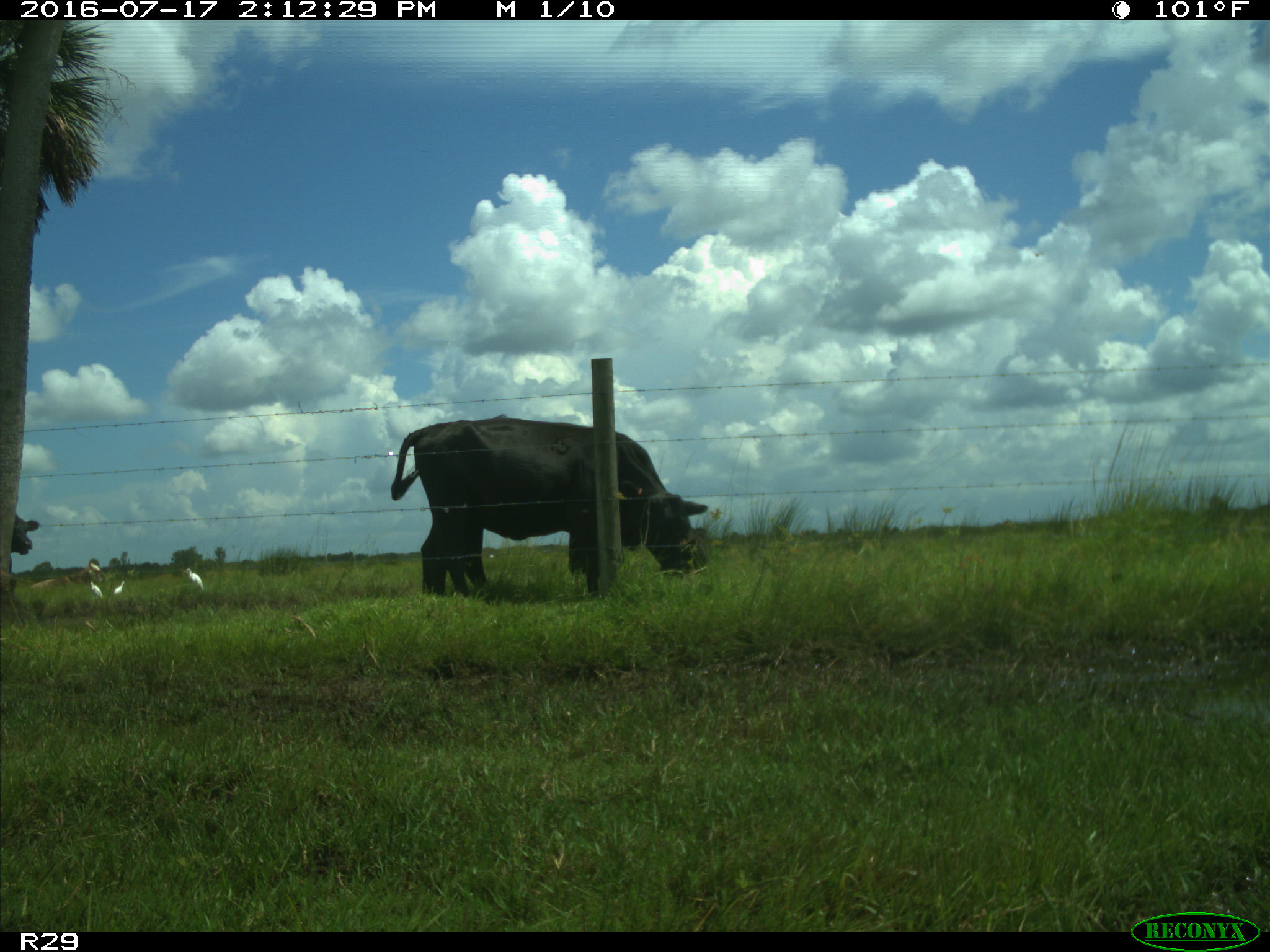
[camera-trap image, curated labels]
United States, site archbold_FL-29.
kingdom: Animalia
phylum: Chordata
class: Mammalia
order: Artiodactyla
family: Bovidae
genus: Bos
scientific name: Bos taurus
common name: domestic cow